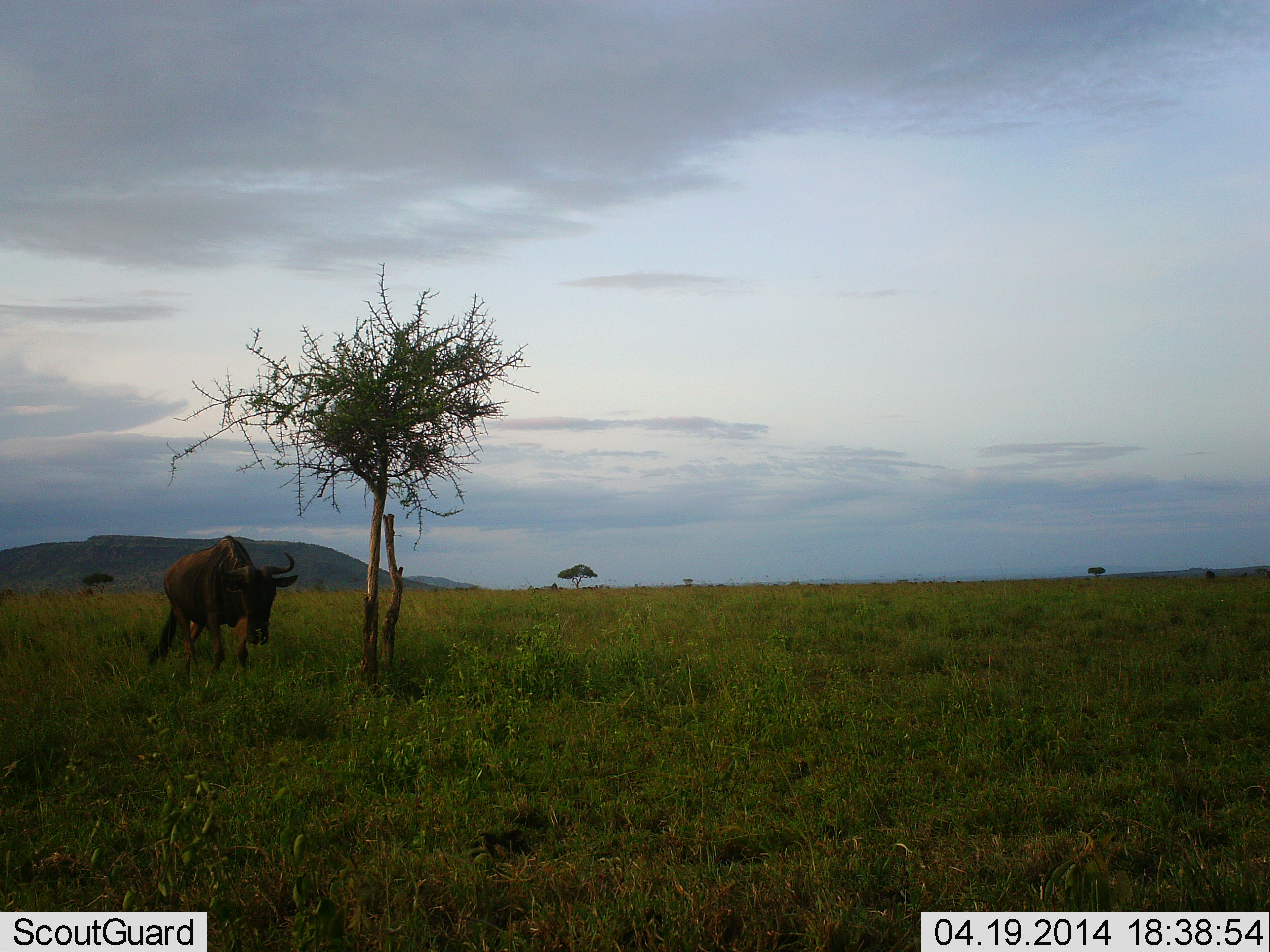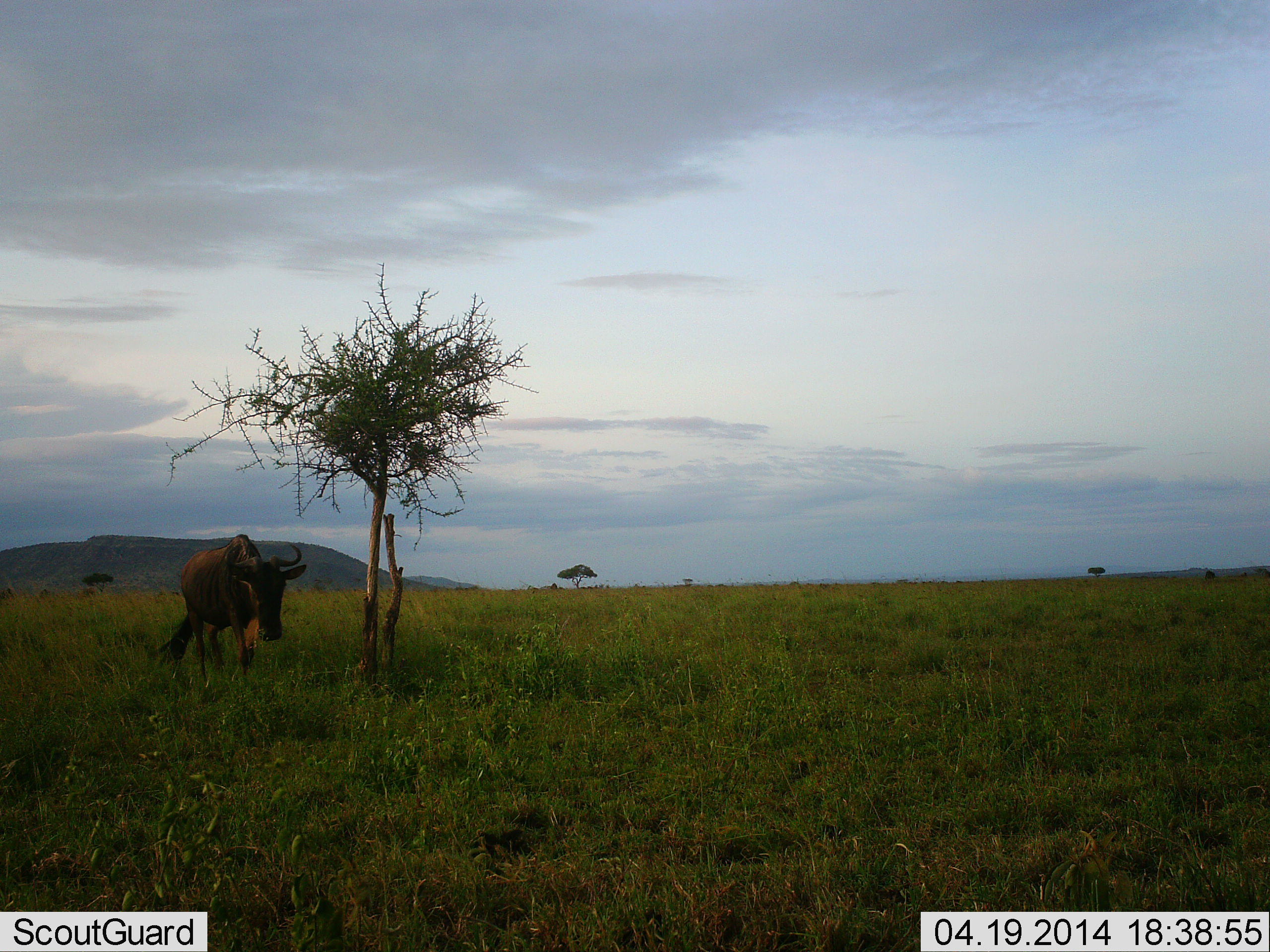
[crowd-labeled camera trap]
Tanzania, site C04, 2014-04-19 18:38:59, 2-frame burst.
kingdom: Animalia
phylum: Chordata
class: Mammalia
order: Artiodactyla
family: Bovidae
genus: Connochaetes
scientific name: Connochaetes taurinus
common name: blue wildebeest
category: wildebeest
Wildebeest (blue wildebeest) (Connochaetes taurinus), count 1. Behavior (volunteer vote fractions): standing 40%, resting 0%, moving 60%, interacting 0%. Young present (vote fraction): 0%. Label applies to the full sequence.